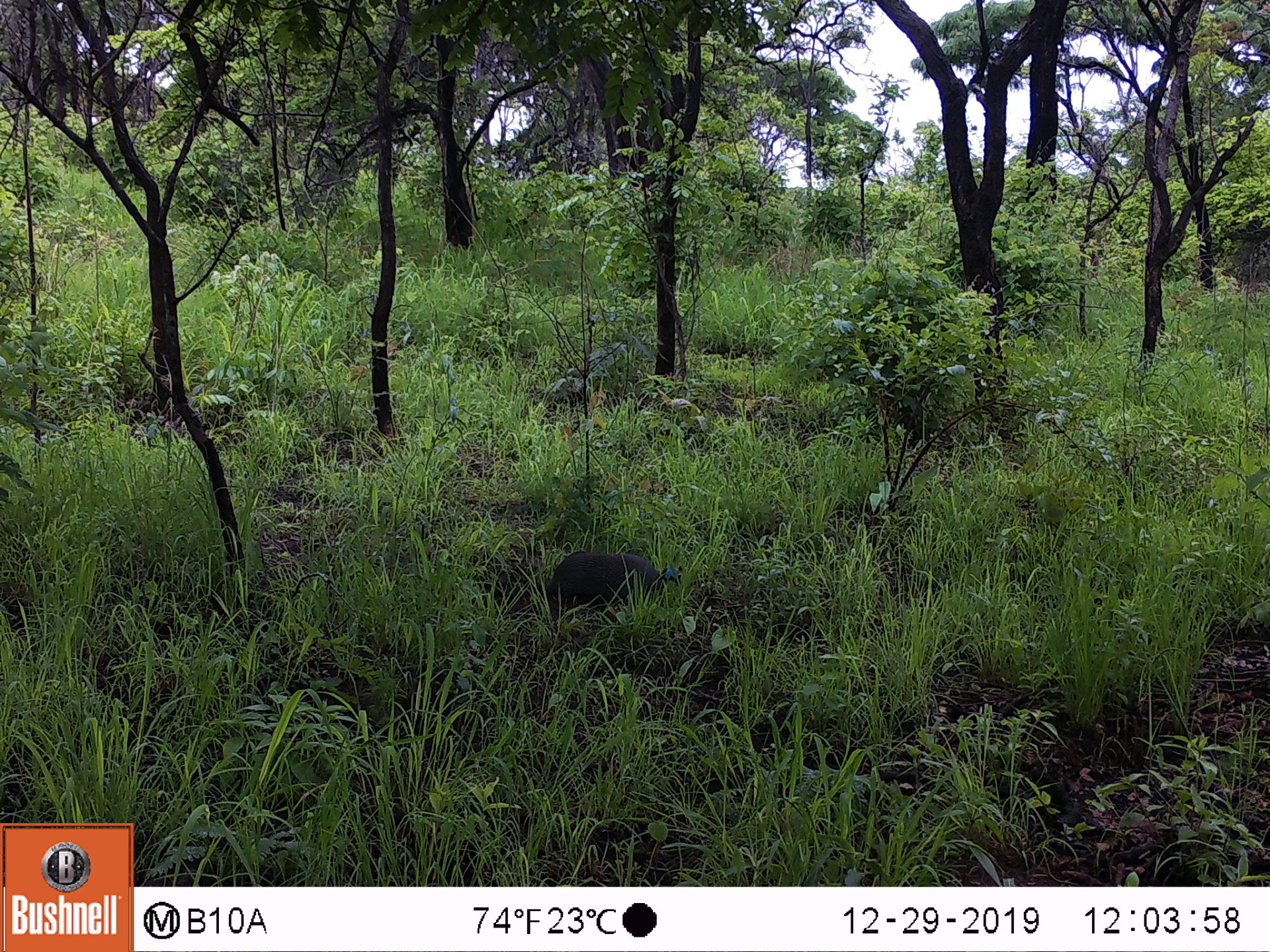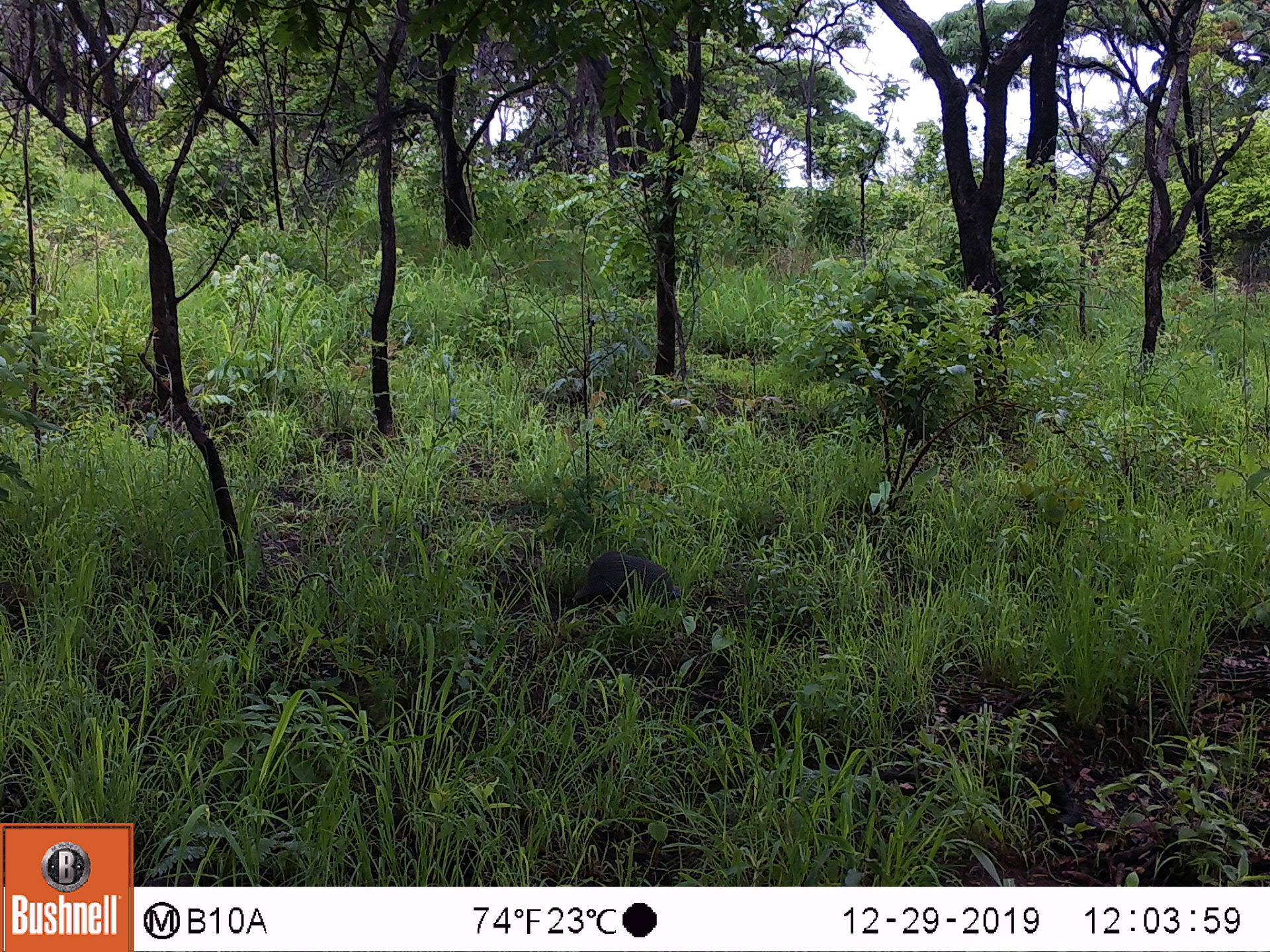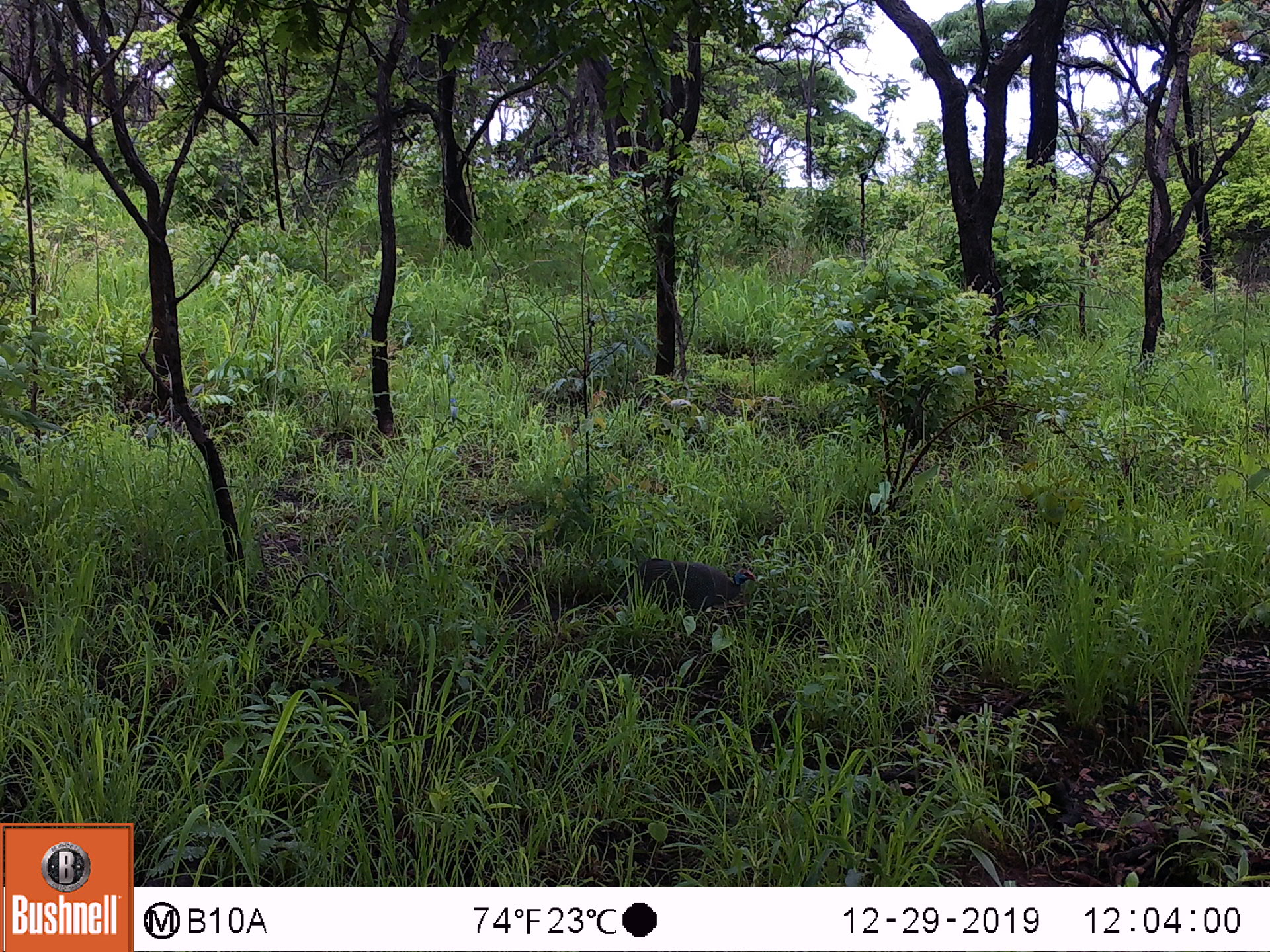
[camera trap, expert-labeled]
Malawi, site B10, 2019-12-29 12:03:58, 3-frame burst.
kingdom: Animalia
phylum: Chordata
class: Aves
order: Galliformes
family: Numididae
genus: Numida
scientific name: Numida meleagris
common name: helmeted guineafowl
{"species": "helmeted guineafowl (Numida meleagris)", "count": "1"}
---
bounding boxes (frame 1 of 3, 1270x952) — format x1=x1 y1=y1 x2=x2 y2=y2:
helmeted guineafowl: x1=543 y1=540 x2=696 y2=626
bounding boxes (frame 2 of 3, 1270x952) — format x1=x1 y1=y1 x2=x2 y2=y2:
helmeted guineafowl: x1=575 y1=549 x2=691 y2=626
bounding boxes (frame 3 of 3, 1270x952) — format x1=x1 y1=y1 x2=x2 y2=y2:
helmeted guineafowl: x1=609 y1=534 x2=772 y2=623